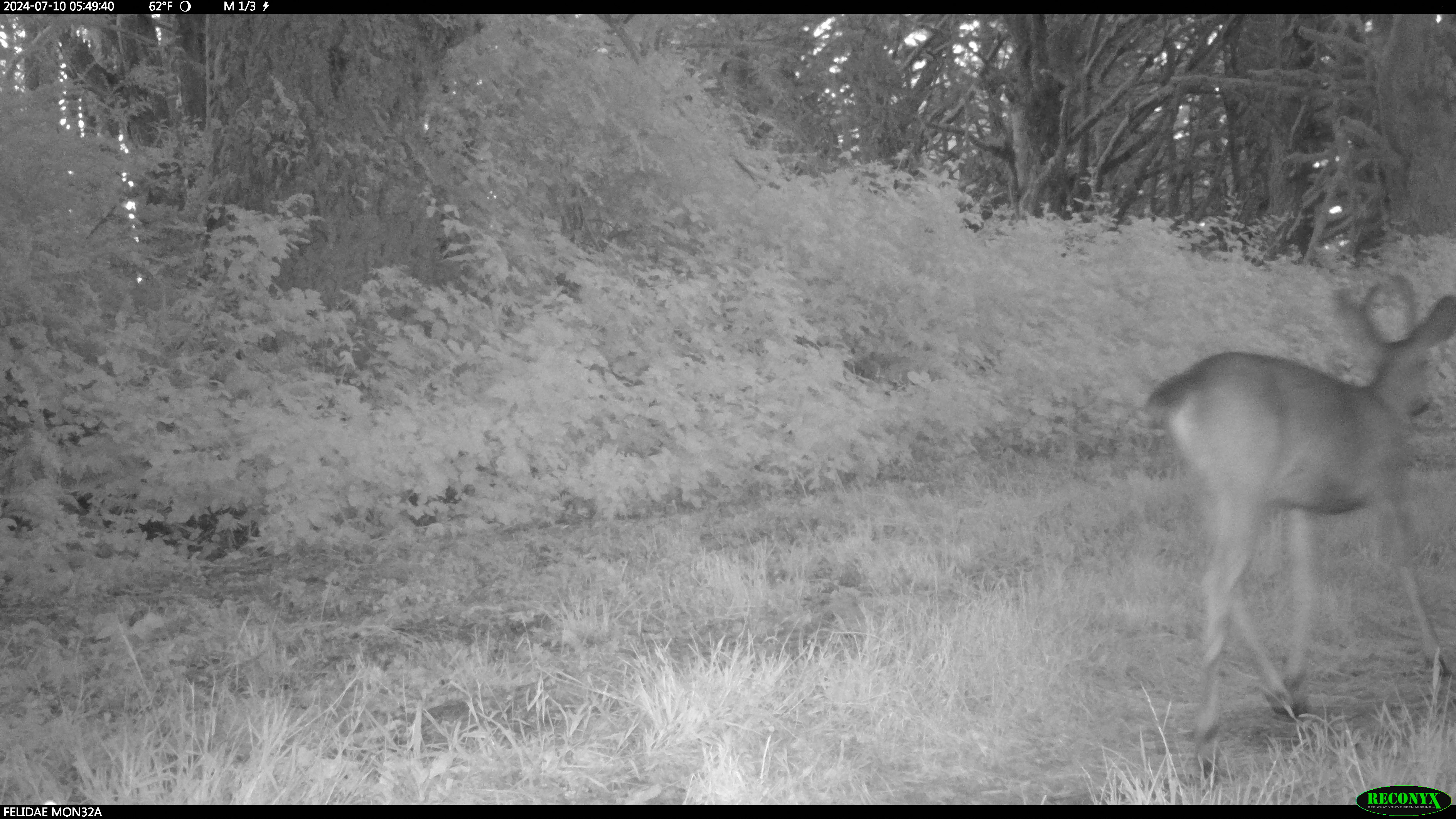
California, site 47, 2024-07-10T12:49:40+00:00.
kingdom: Animalia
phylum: Chordata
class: Mammalia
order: Artiodactyla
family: Cervidae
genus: Odocoileus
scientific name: Odocoileus hemionus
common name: mule deer